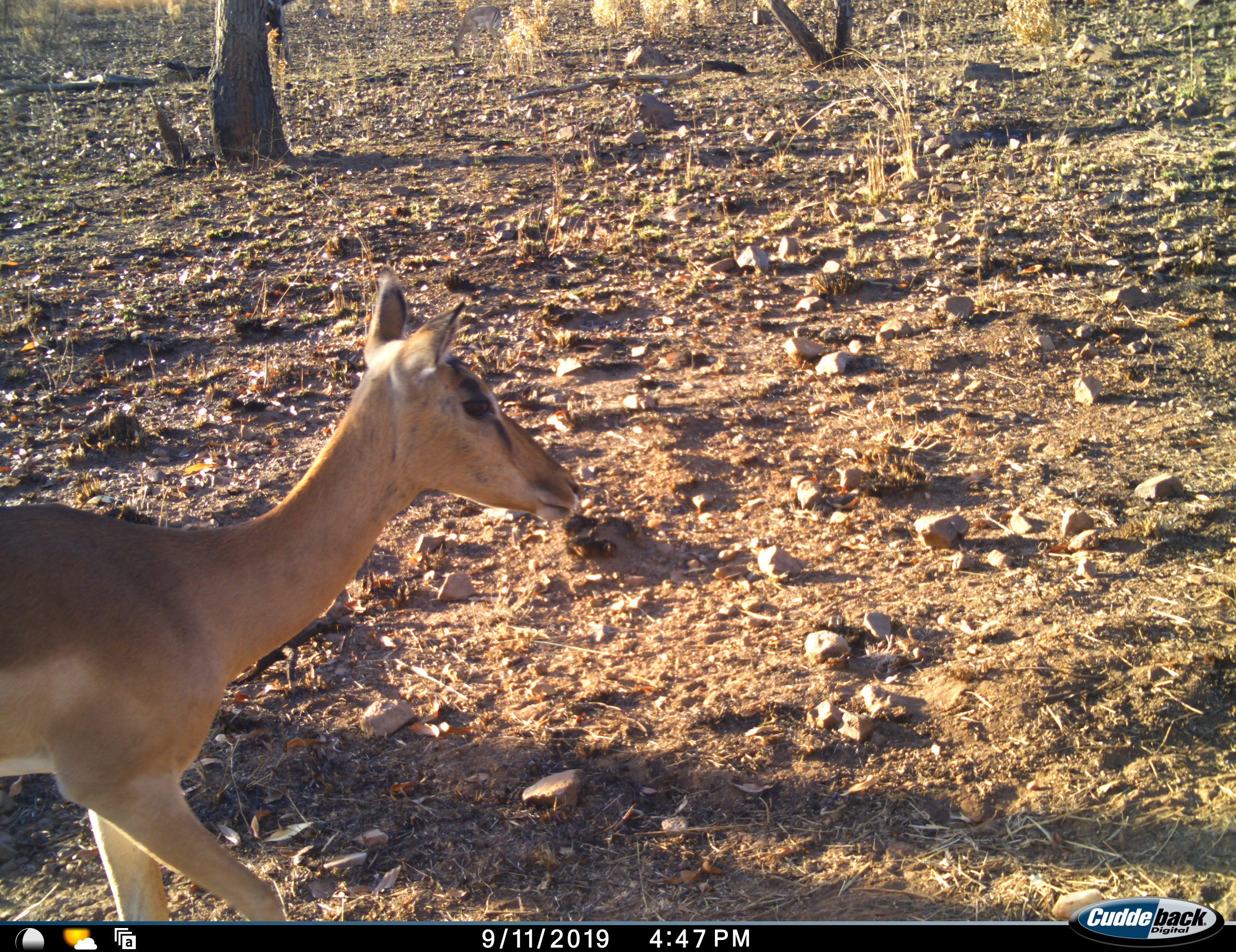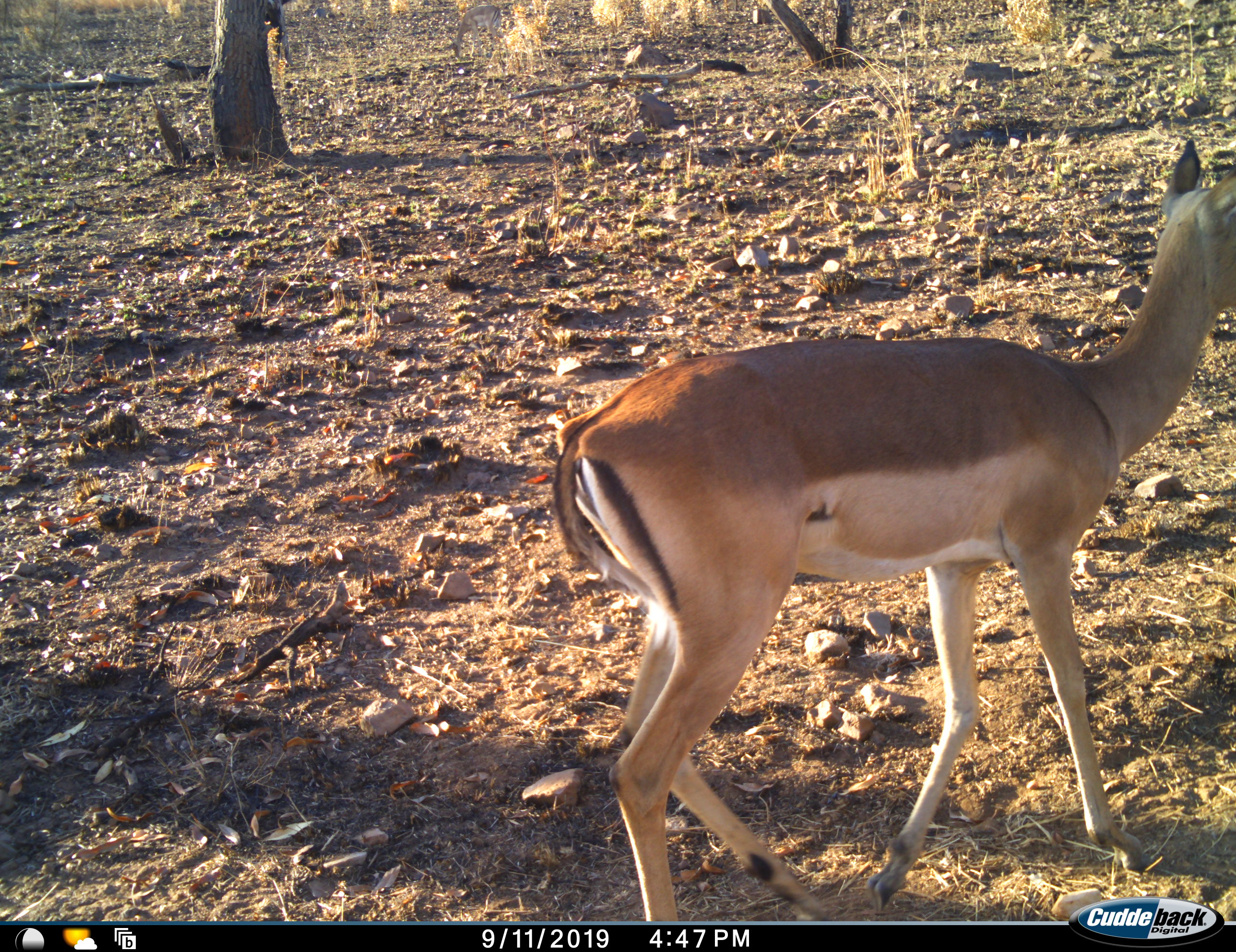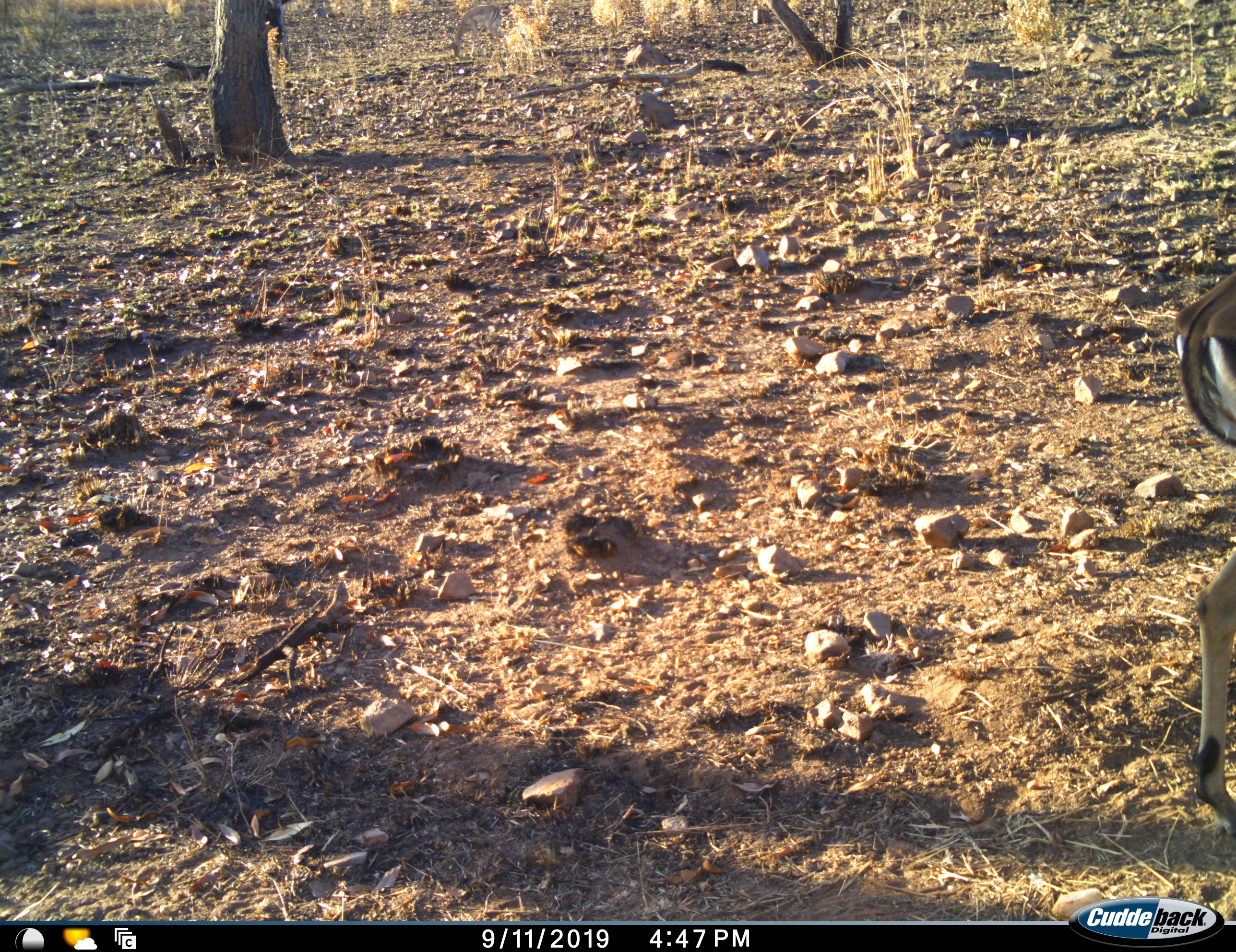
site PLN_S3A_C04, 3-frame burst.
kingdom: Animalia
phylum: Chordata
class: Mammalia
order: Artiodactyla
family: Bovidae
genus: Aepyceros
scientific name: Aepyceros melampus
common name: impala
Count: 1.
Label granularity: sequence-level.